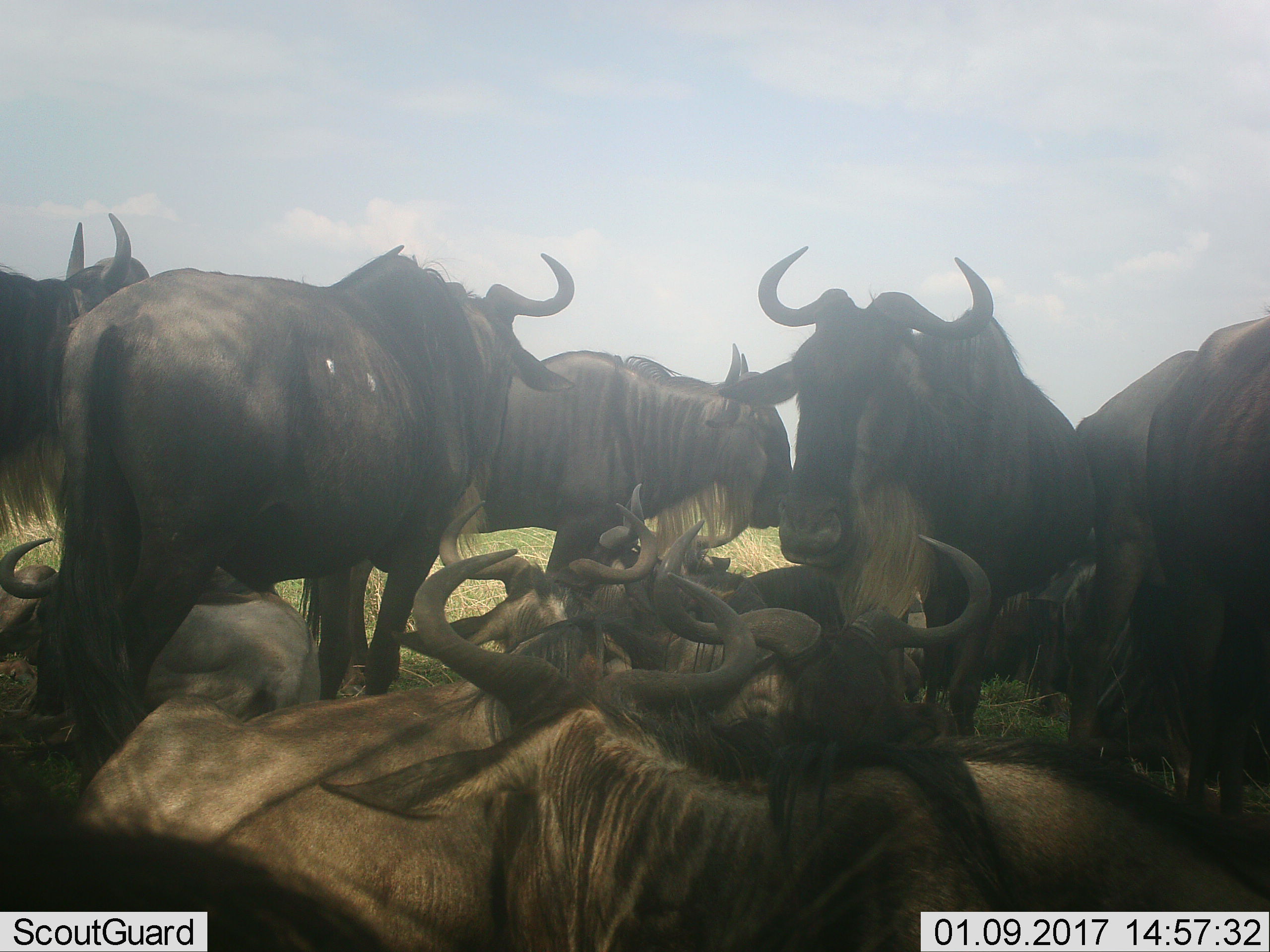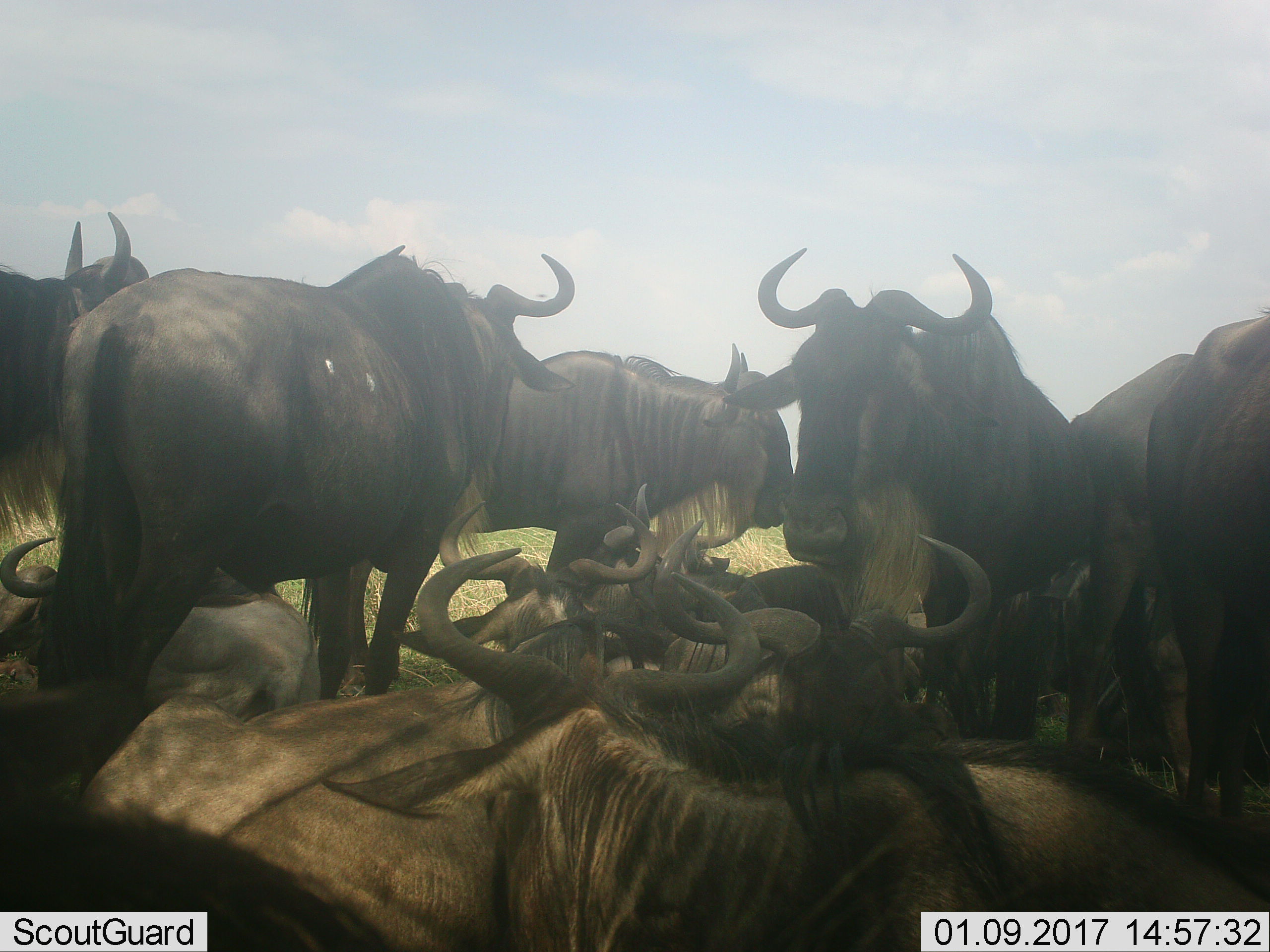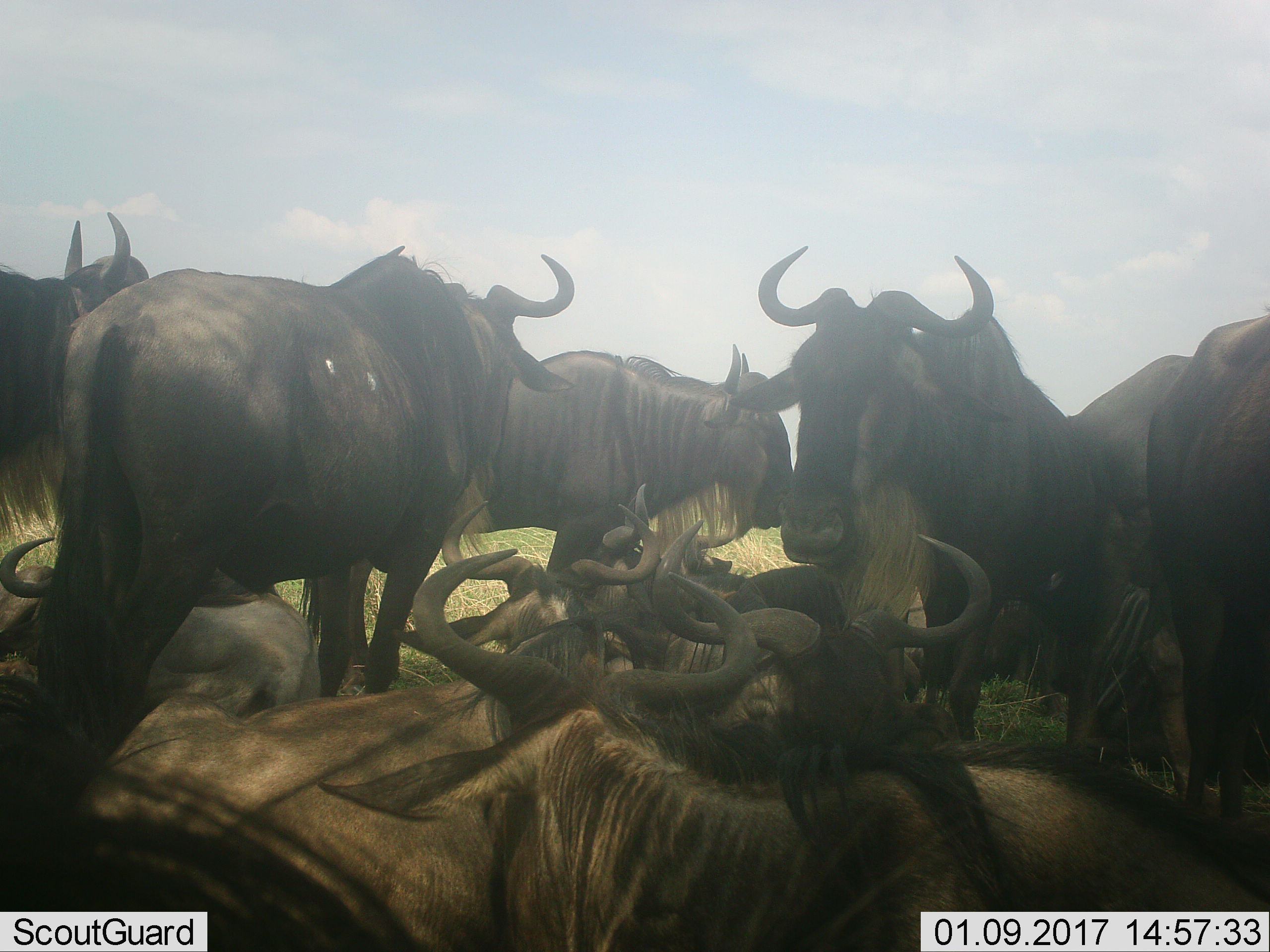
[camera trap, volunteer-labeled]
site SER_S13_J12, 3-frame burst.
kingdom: Animalia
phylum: Chordata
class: Mammalia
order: Artiodactyla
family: Bovidae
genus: Connochaetes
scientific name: Connochaetes taurinus taurinus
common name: blue wildebeest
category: wildebeestblue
Wildebeestblue (blue wildebeest) (Connochaetes taurinus taurinus), count 11-50. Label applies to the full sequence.